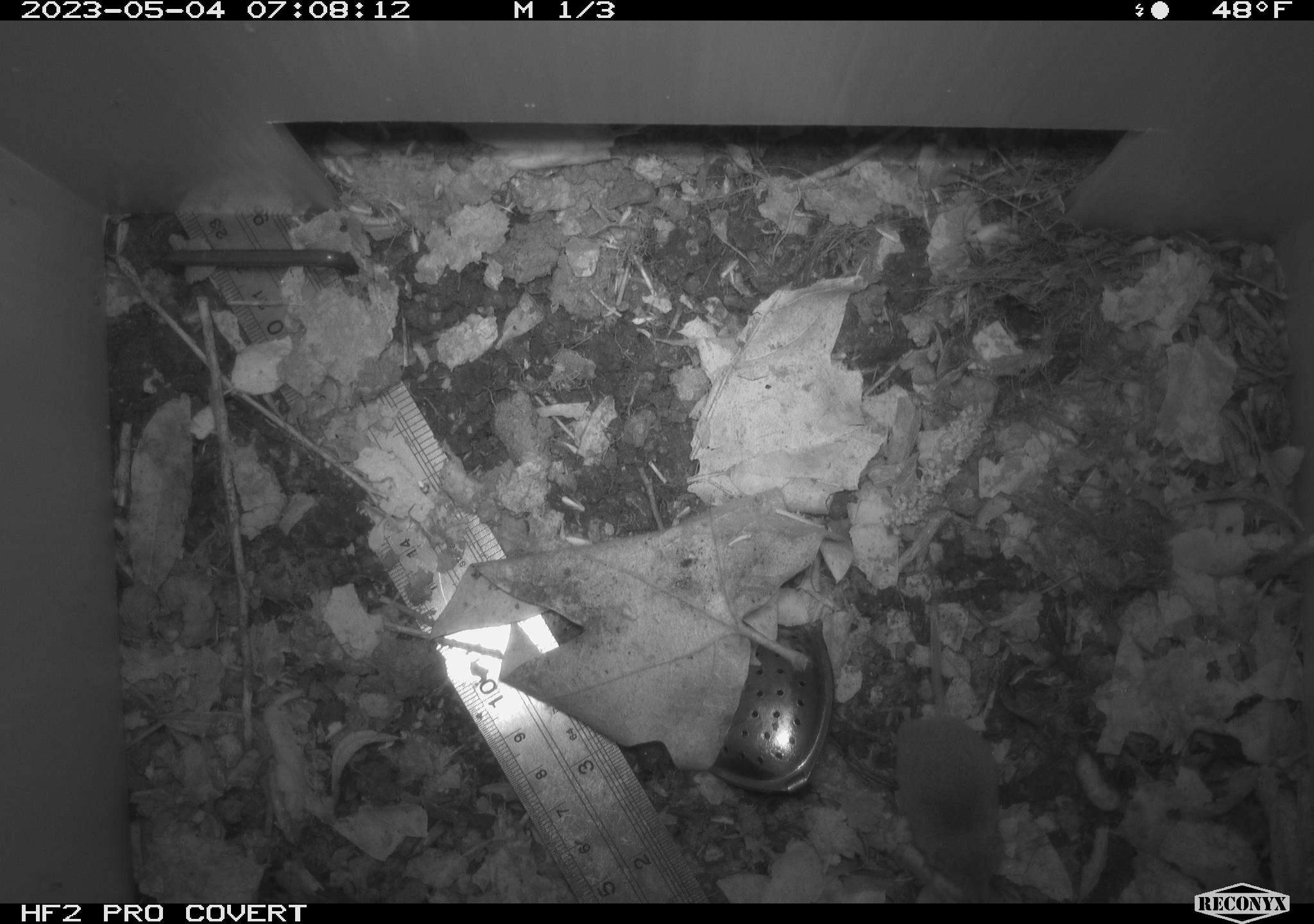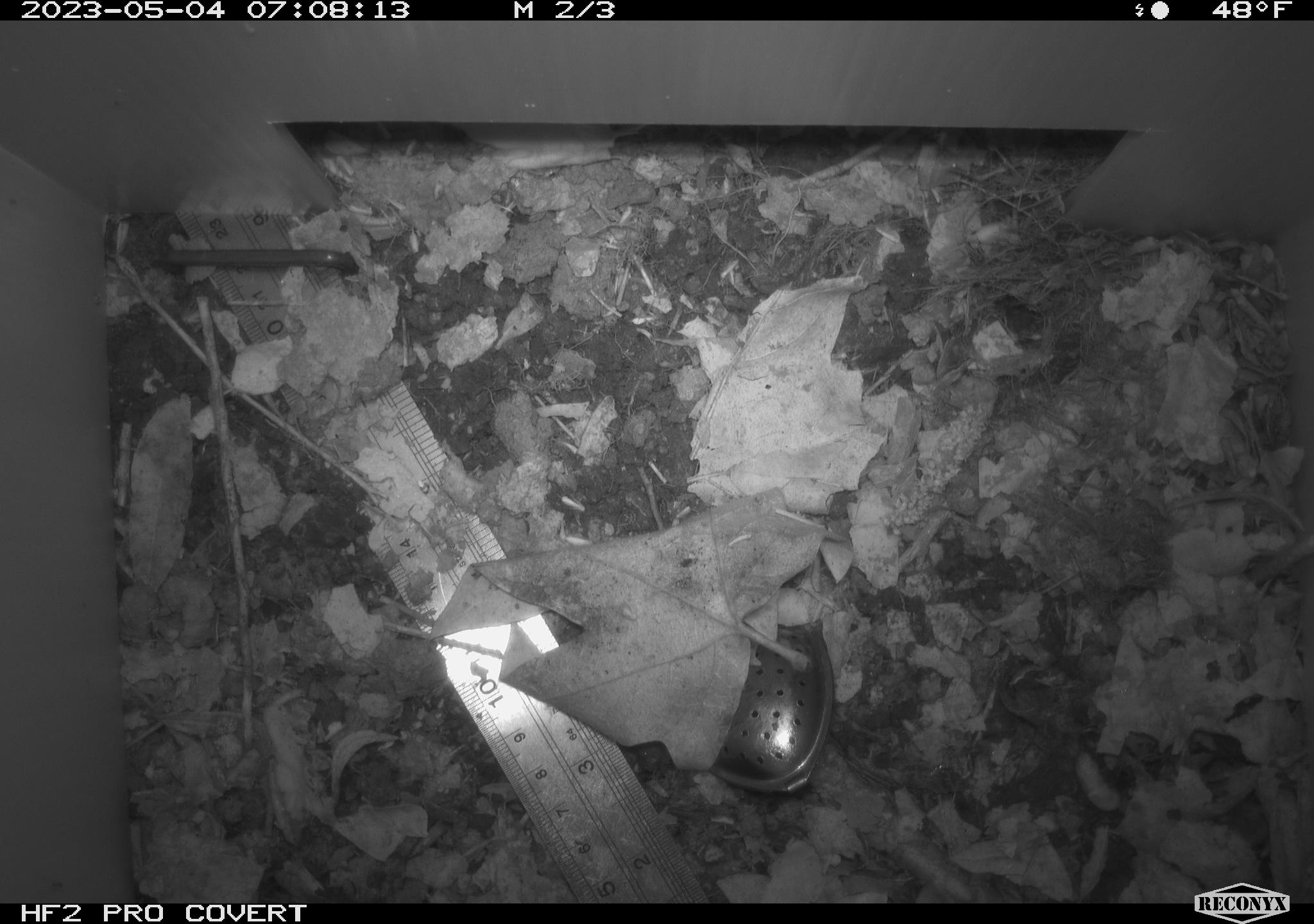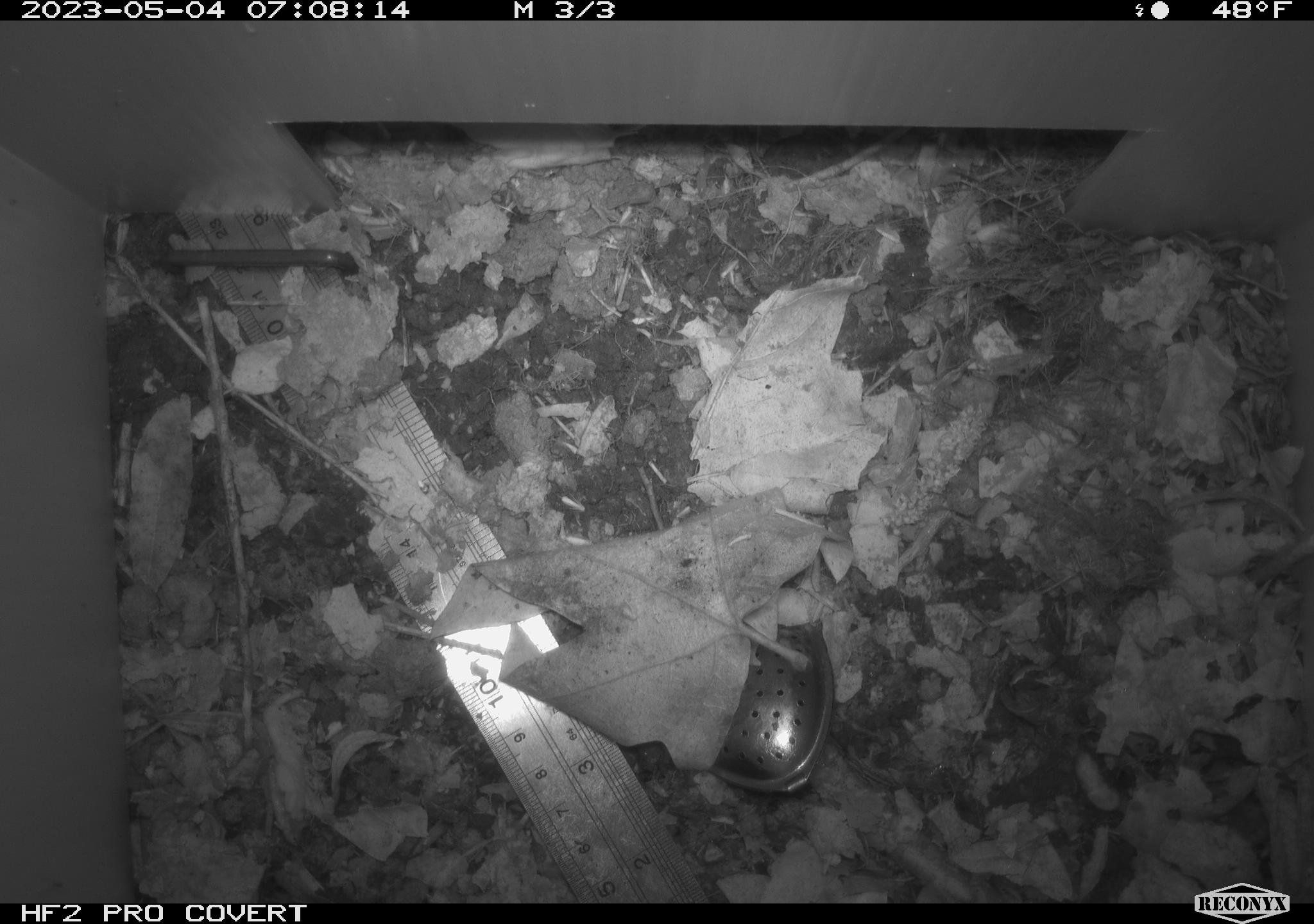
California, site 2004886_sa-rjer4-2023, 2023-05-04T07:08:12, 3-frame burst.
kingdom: Animalia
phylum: Chordata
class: Mammalia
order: Eulipotyphla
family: Soricidae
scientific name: Soricidae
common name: shrews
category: soricidae family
Soricidae family (shrews) (Soricidae).